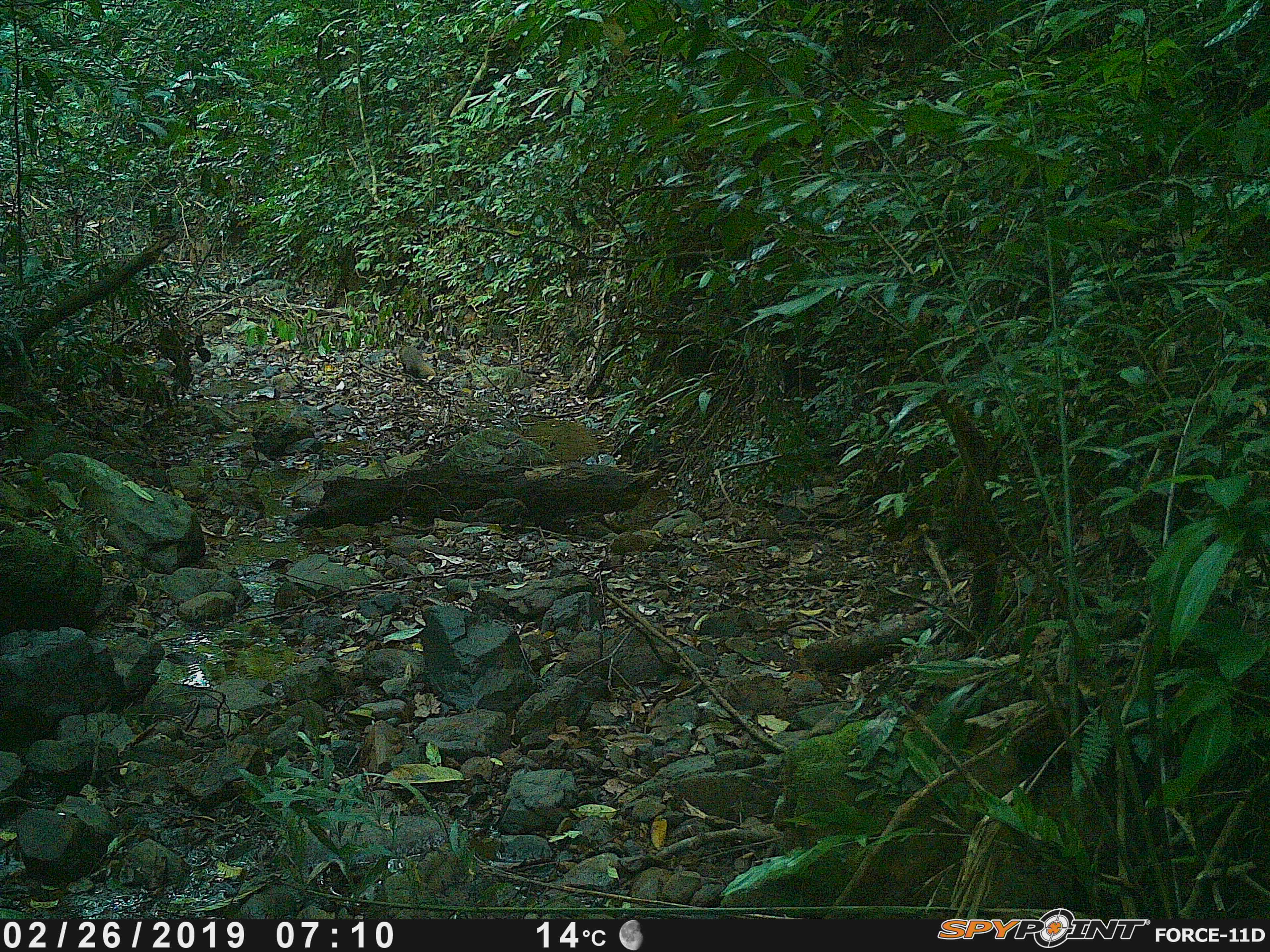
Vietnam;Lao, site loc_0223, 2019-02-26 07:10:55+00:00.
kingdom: Animalia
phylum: Chordata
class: Mammalia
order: Carnivora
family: Herpestidae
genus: Urva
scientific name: Urva urva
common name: crab-eating mongoose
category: crab eating mongoose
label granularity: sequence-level